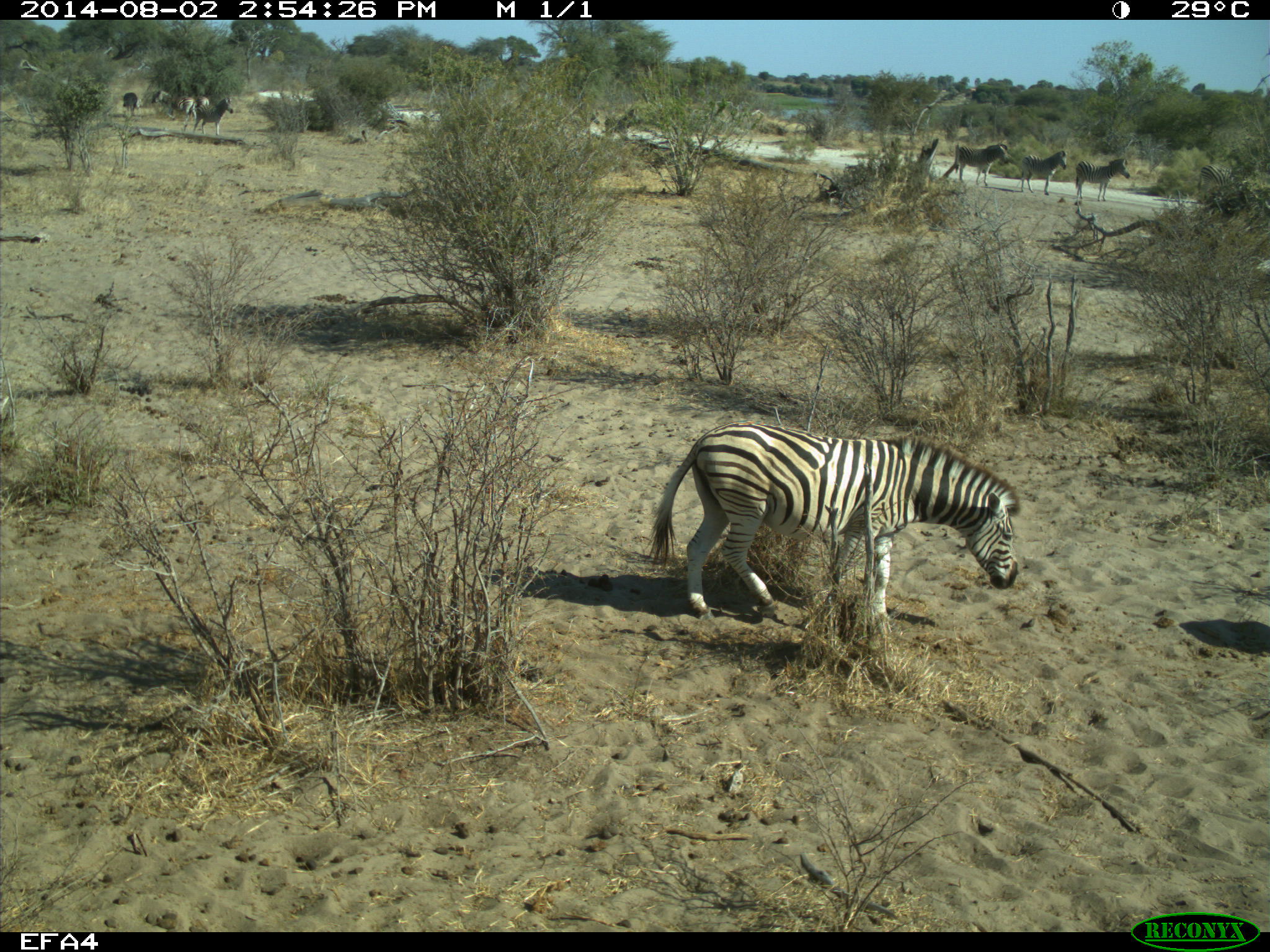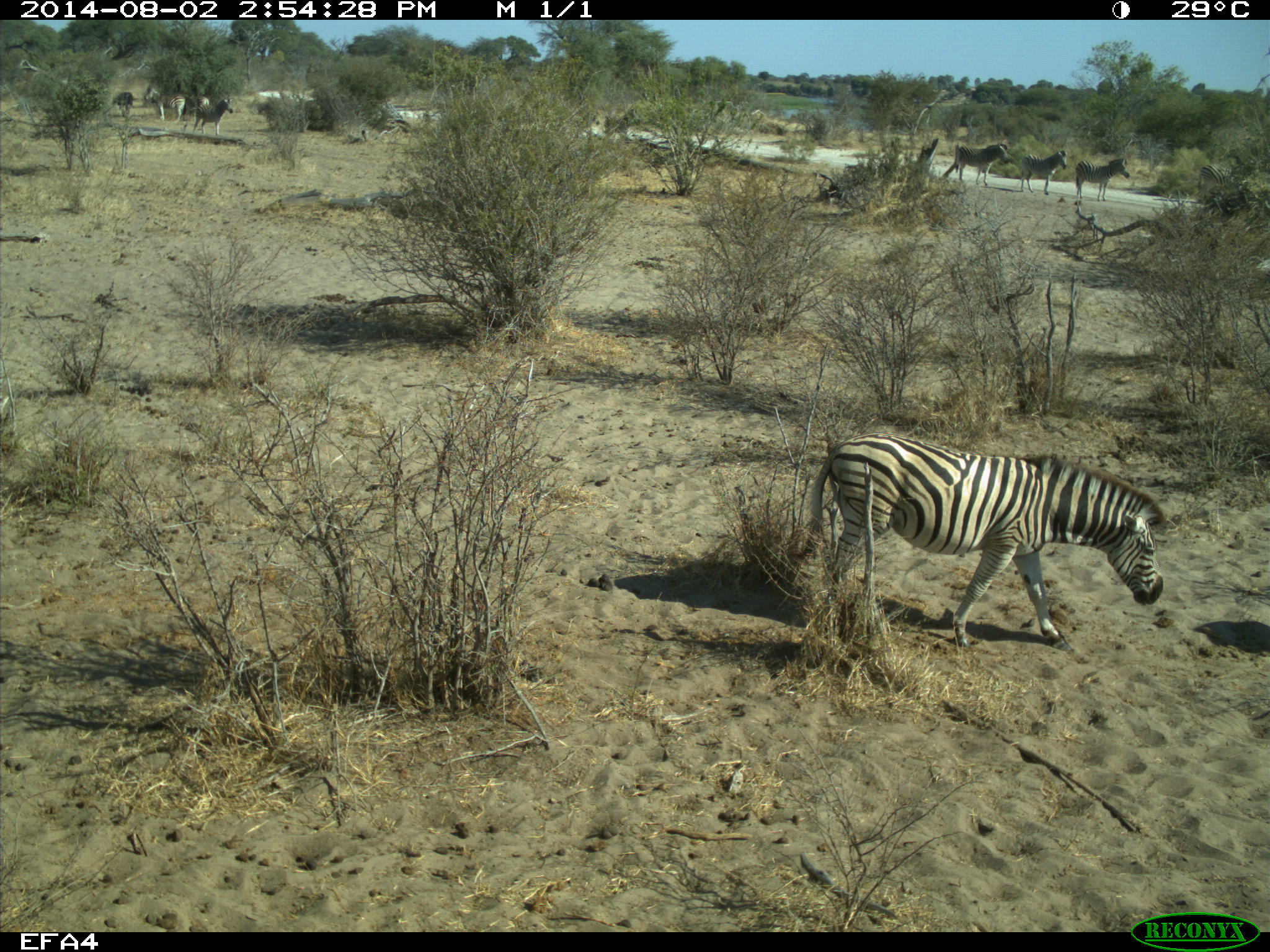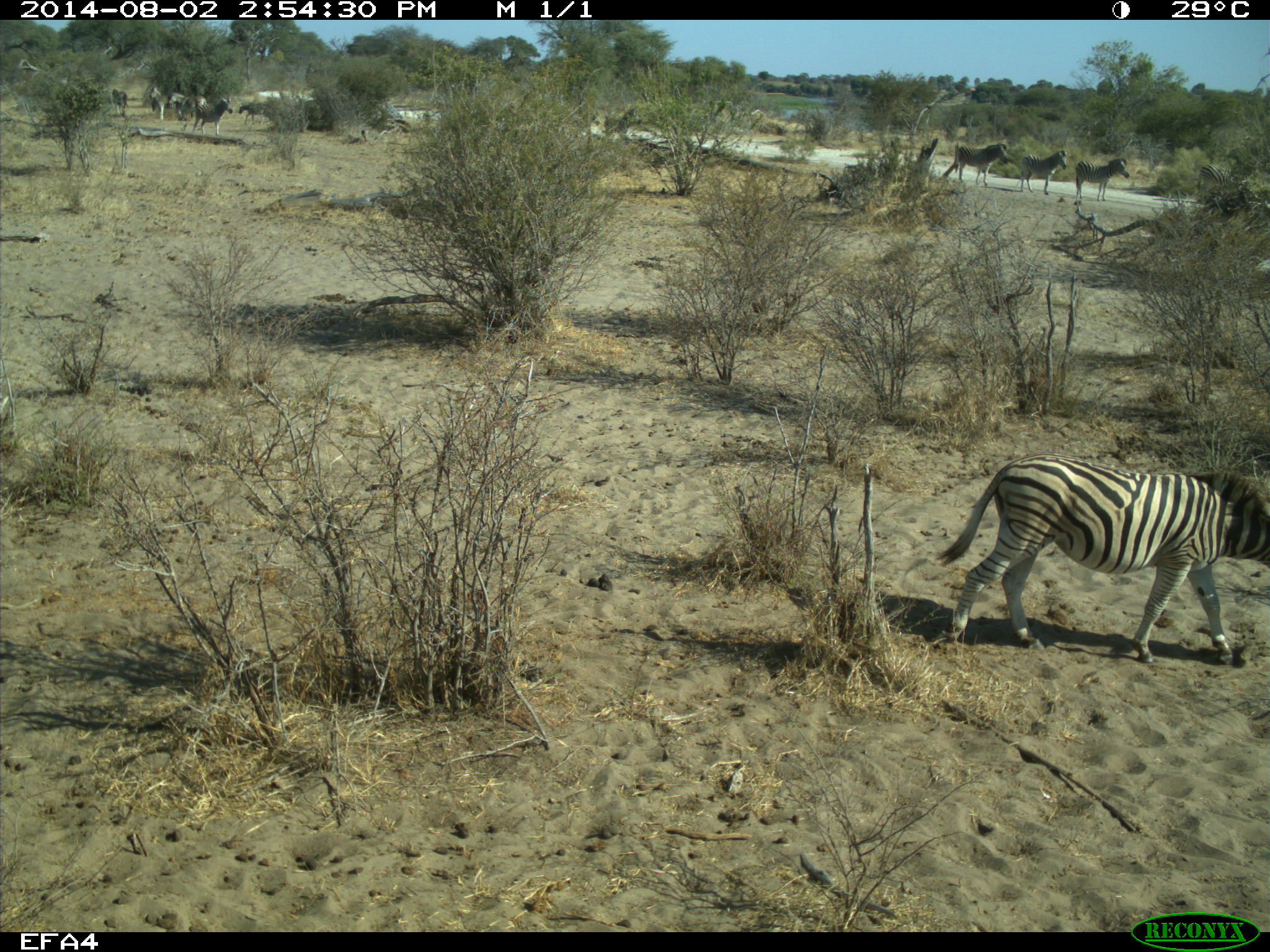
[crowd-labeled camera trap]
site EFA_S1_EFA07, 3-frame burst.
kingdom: Animalia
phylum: Chordata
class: Mammalia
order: Perissodactyla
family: Equidae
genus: Equus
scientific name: Equus quagga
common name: plains zebra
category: zebraplains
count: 11-50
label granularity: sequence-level